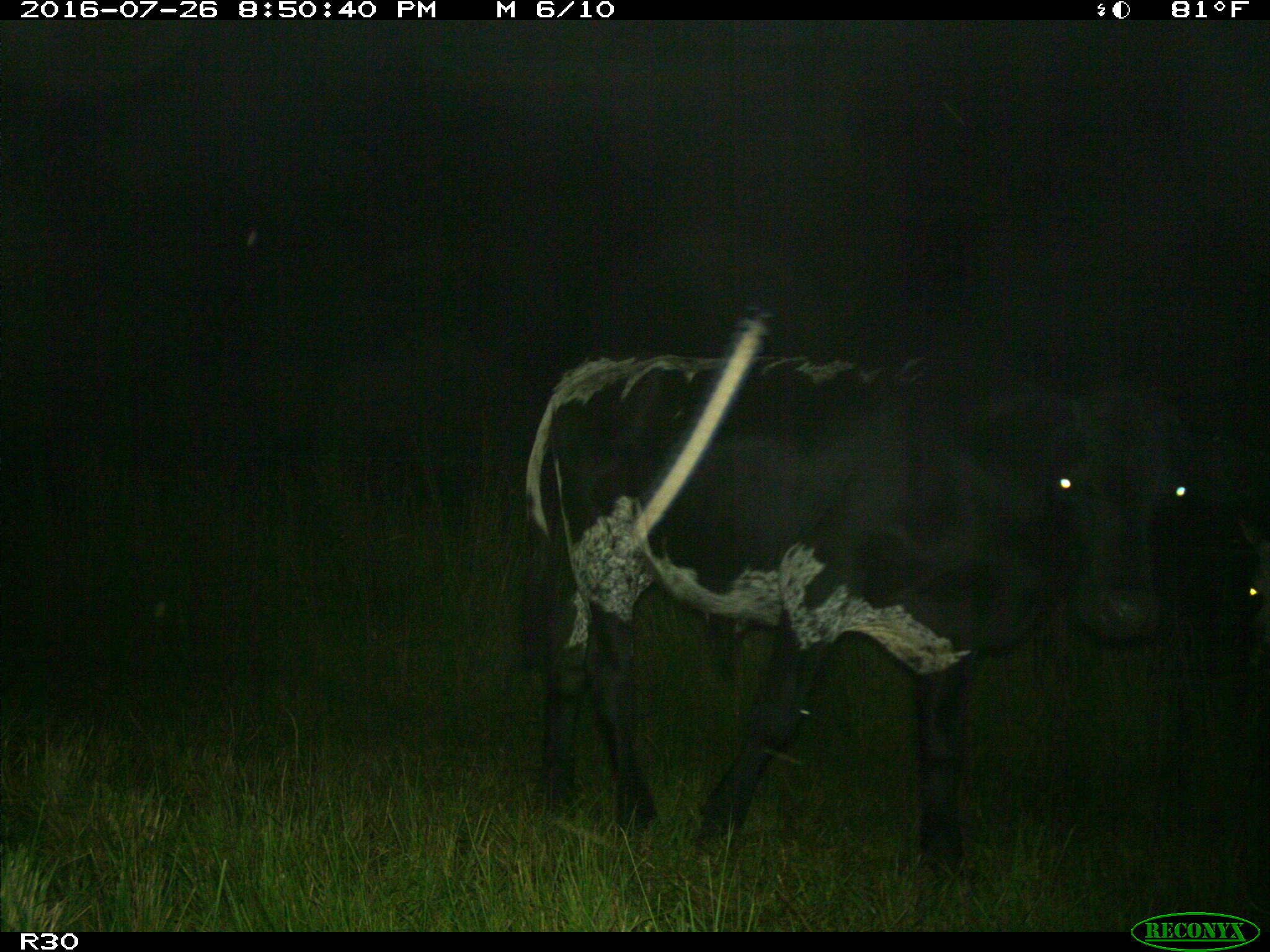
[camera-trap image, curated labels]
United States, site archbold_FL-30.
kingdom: Animalia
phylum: Chordata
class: Mammalia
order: Artiodactyla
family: Bovidae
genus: Bos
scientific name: Bos taurus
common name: domestic cow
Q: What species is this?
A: Bos taurus (domestic cow).